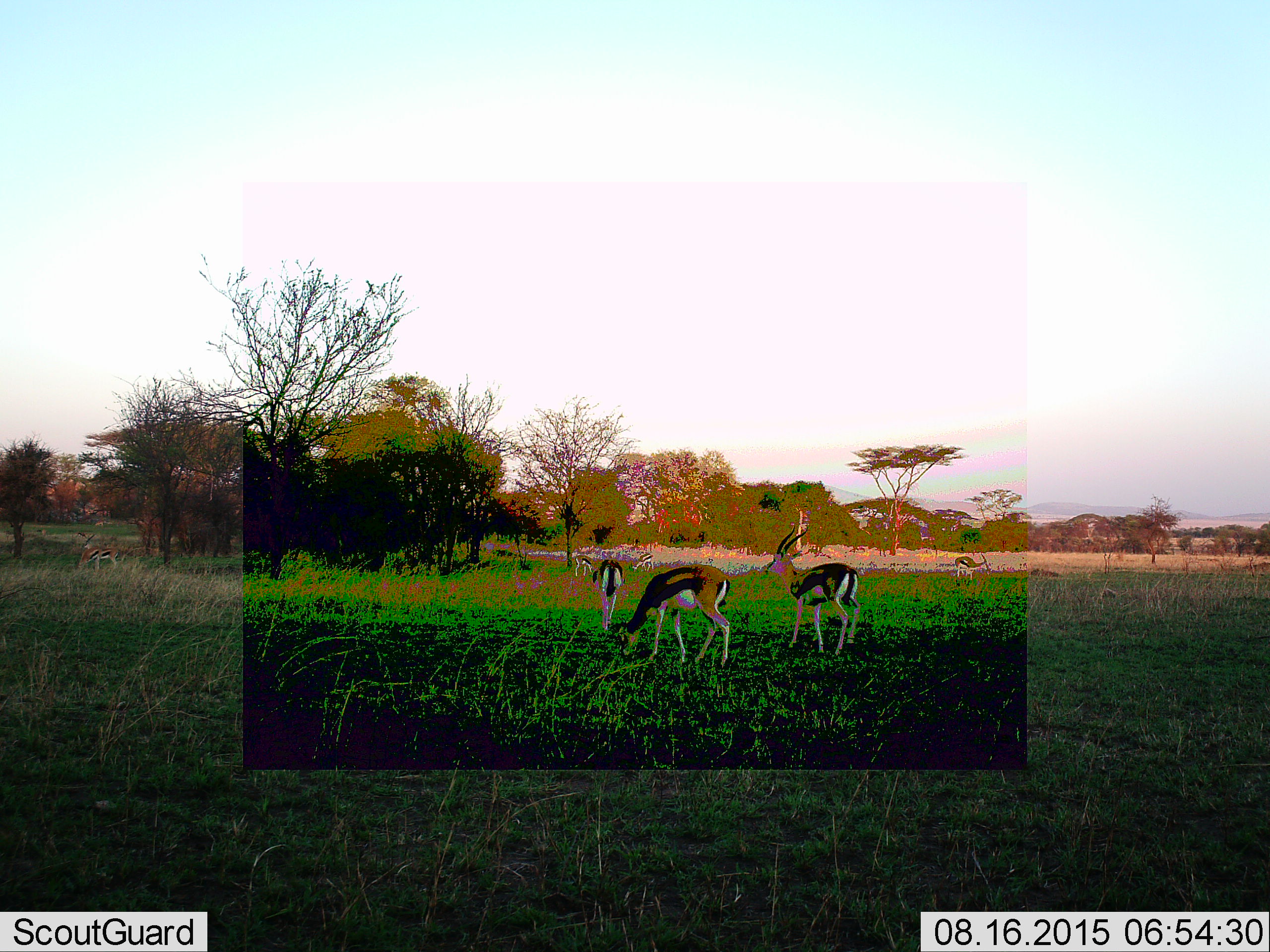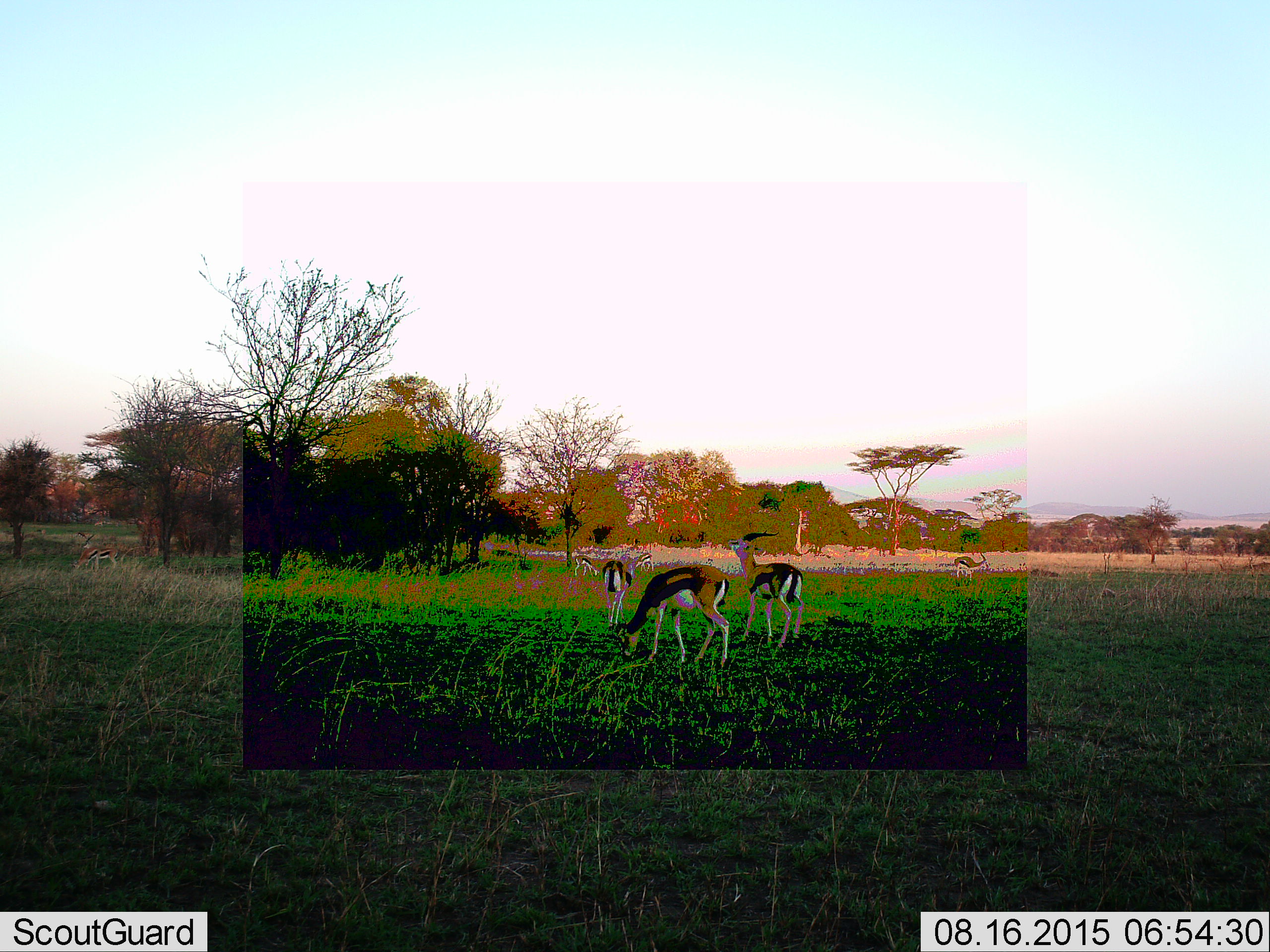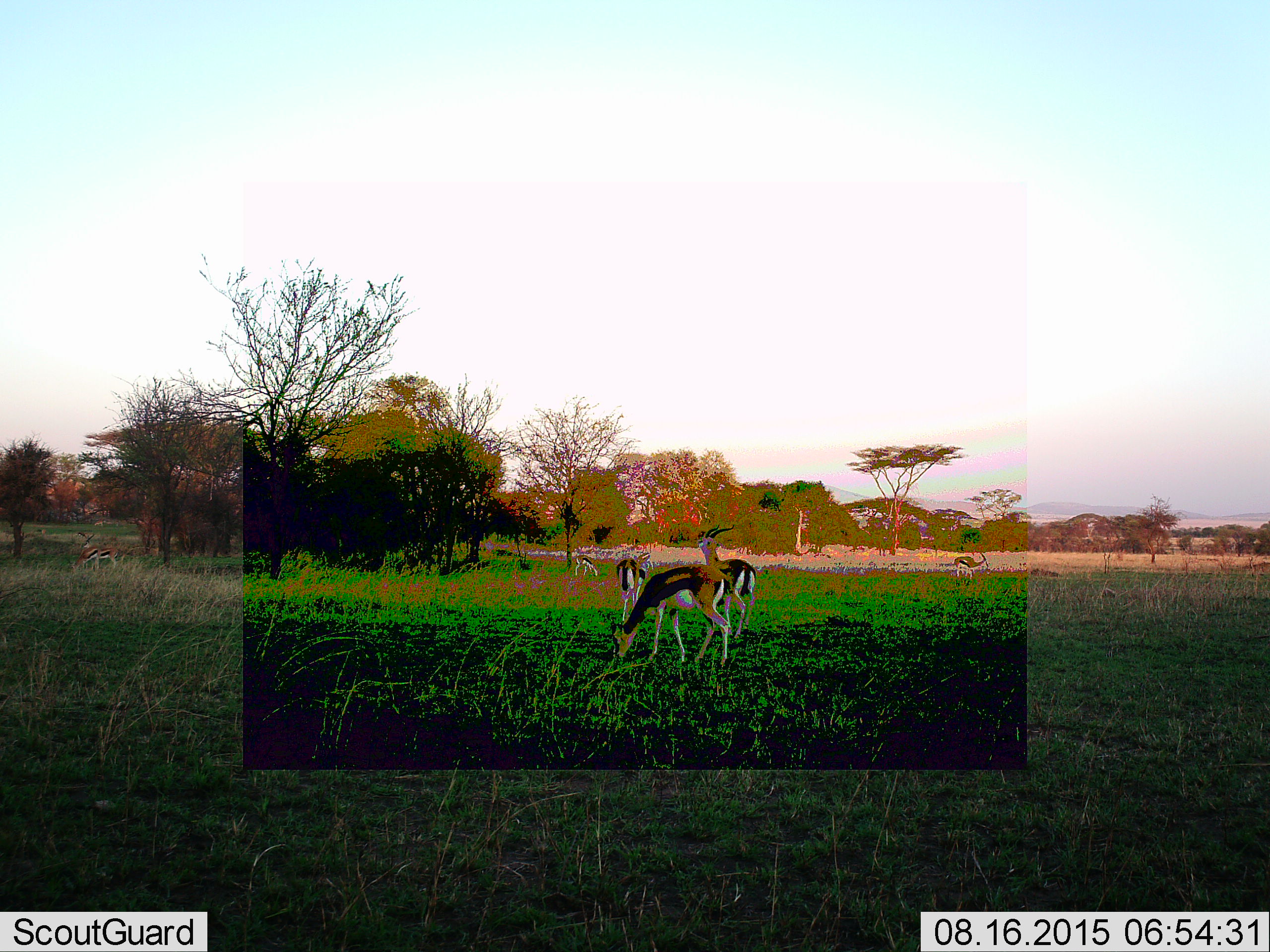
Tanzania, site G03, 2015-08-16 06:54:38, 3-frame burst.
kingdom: Animalia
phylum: Chordata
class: Mammalia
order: Artiodactyla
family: Bovidae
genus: Eudorcas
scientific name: Eudorcas thomsonii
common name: thomson's gazelle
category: gazellethomsons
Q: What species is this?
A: Gazellethomsons (thomson's gazelle) (Eudorcas thomsonii).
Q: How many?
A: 8.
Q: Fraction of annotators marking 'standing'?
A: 82%.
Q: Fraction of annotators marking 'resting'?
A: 0%.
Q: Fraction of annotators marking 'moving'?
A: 82%.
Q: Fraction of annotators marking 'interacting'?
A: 6%.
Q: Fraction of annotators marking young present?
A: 6%.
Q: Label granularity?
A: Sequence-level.